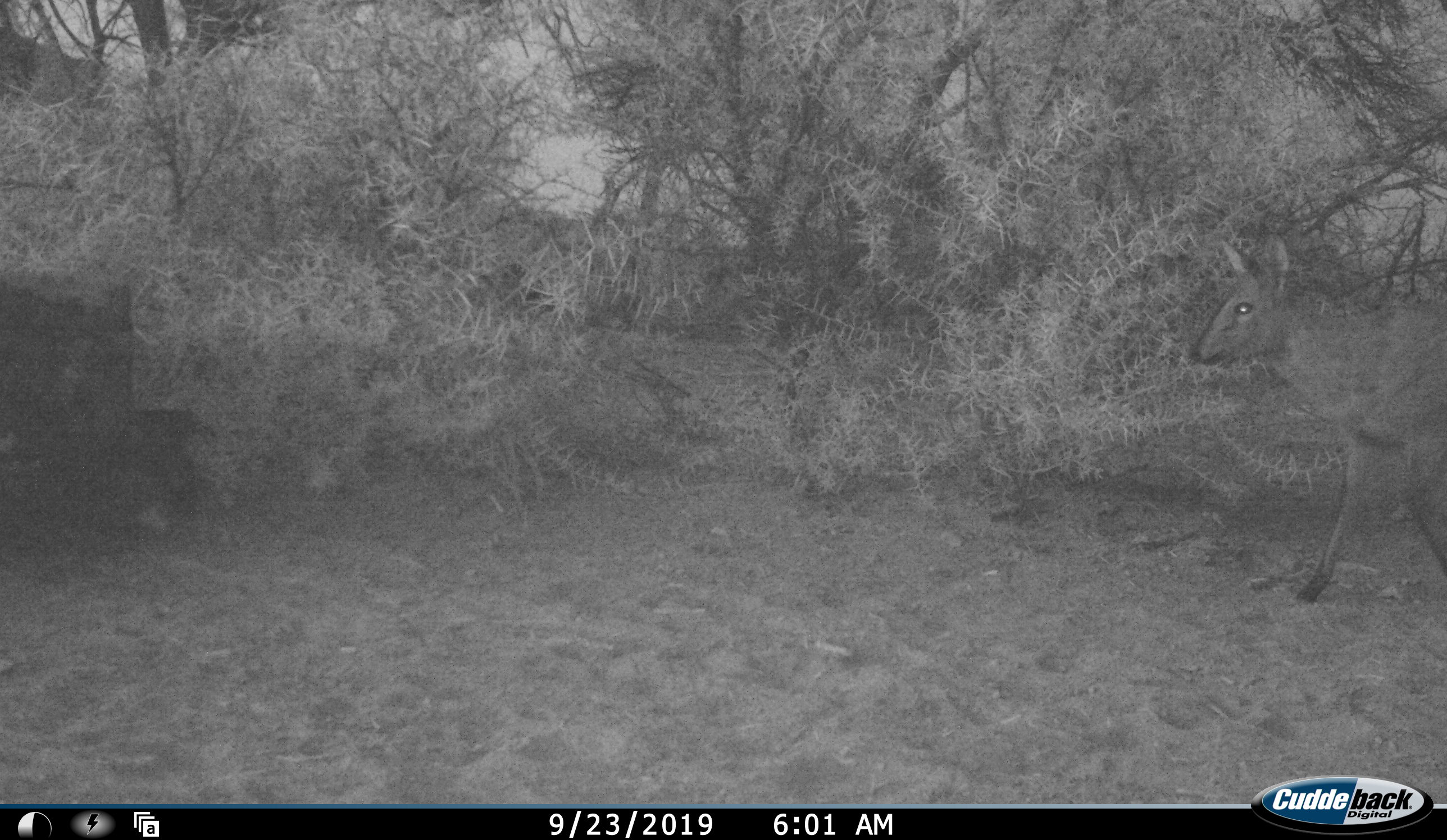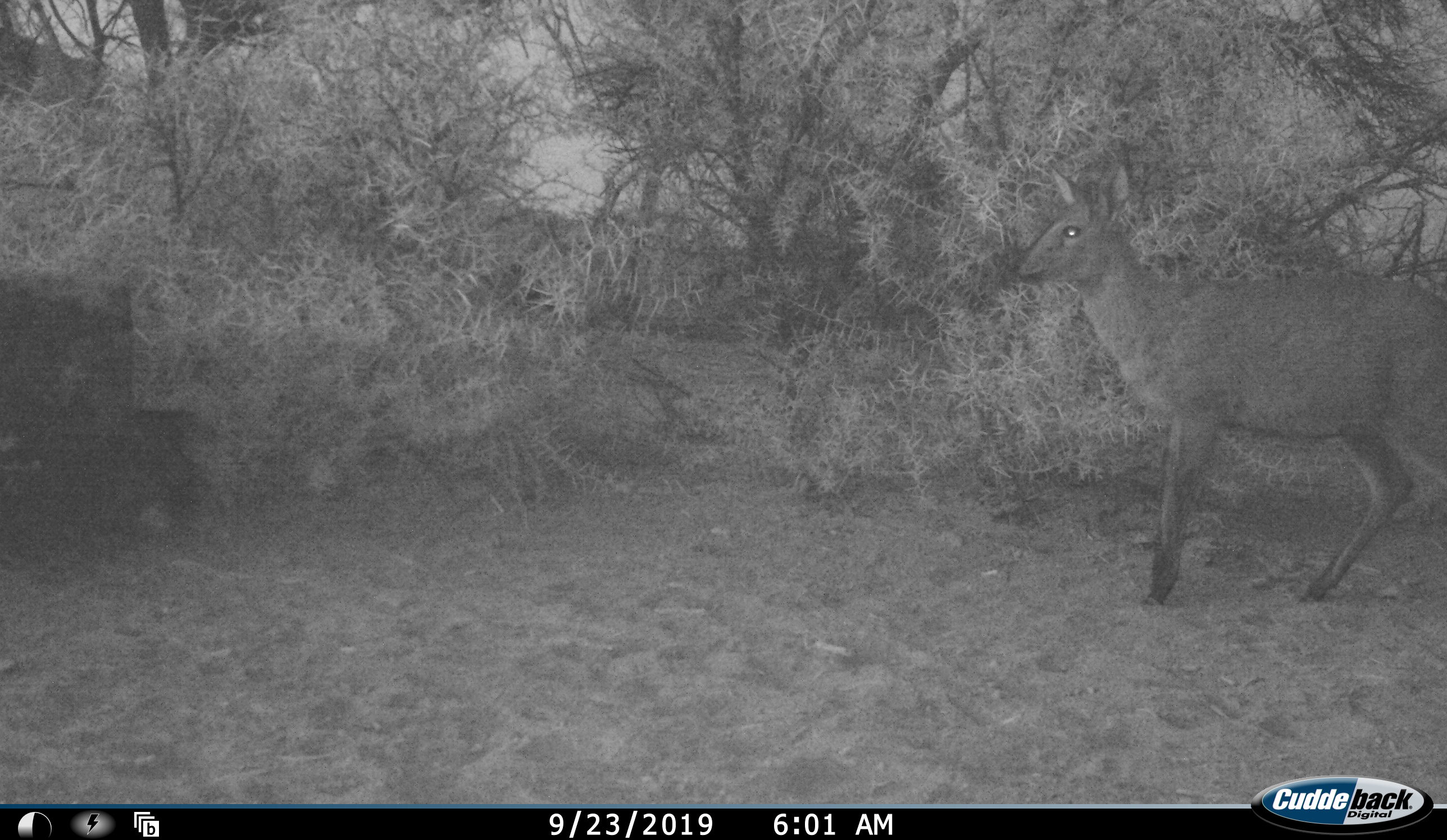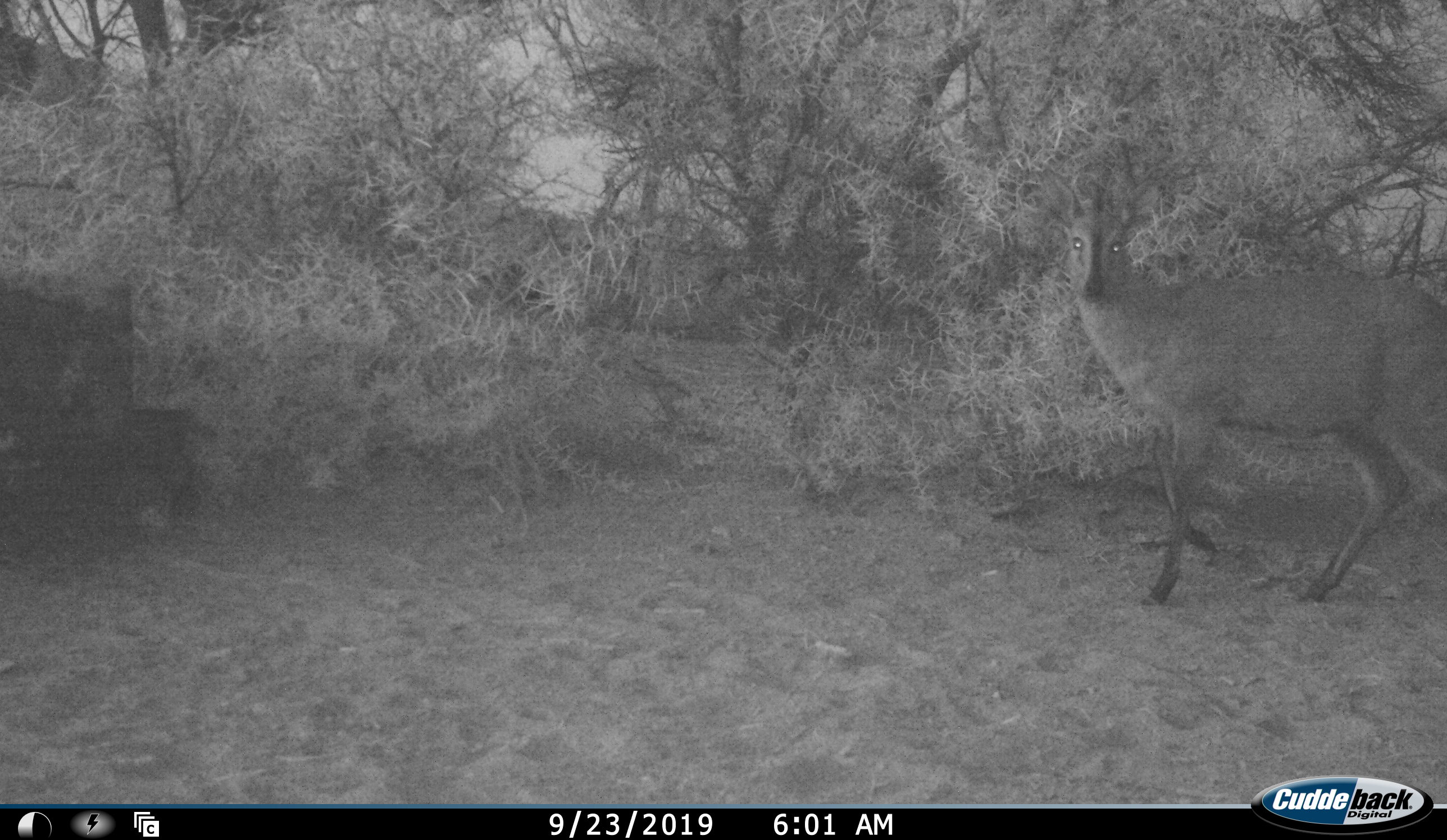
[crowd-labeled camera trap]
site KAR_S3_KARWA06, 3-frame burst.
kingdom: Animalia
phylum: Chordata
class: Mammalia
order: Artiodactyla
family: Bovidae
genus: Sylvicapra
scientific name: Sylvicapra grimmia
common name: common duiker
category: duikercommongrey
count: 1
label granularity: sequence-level